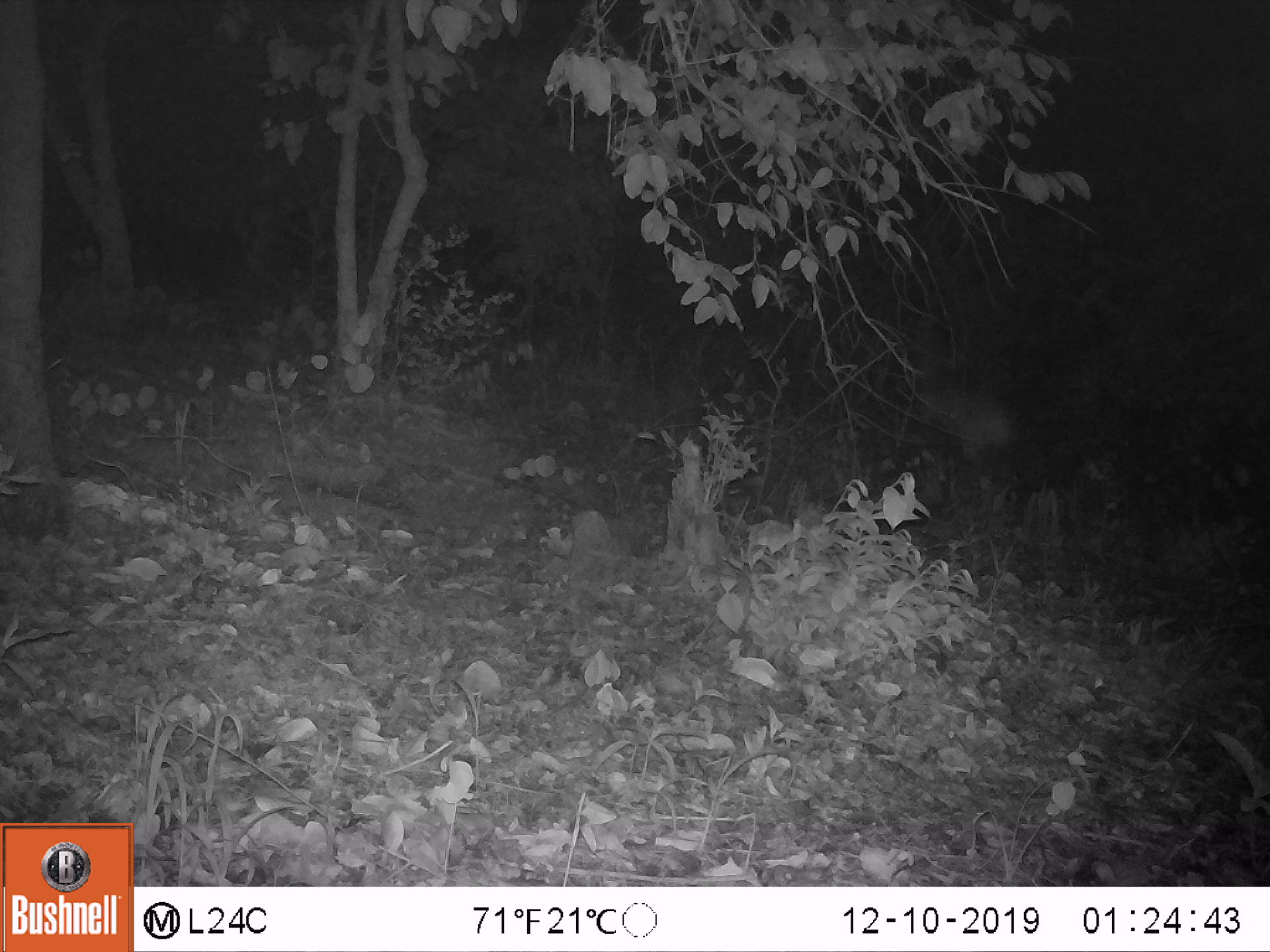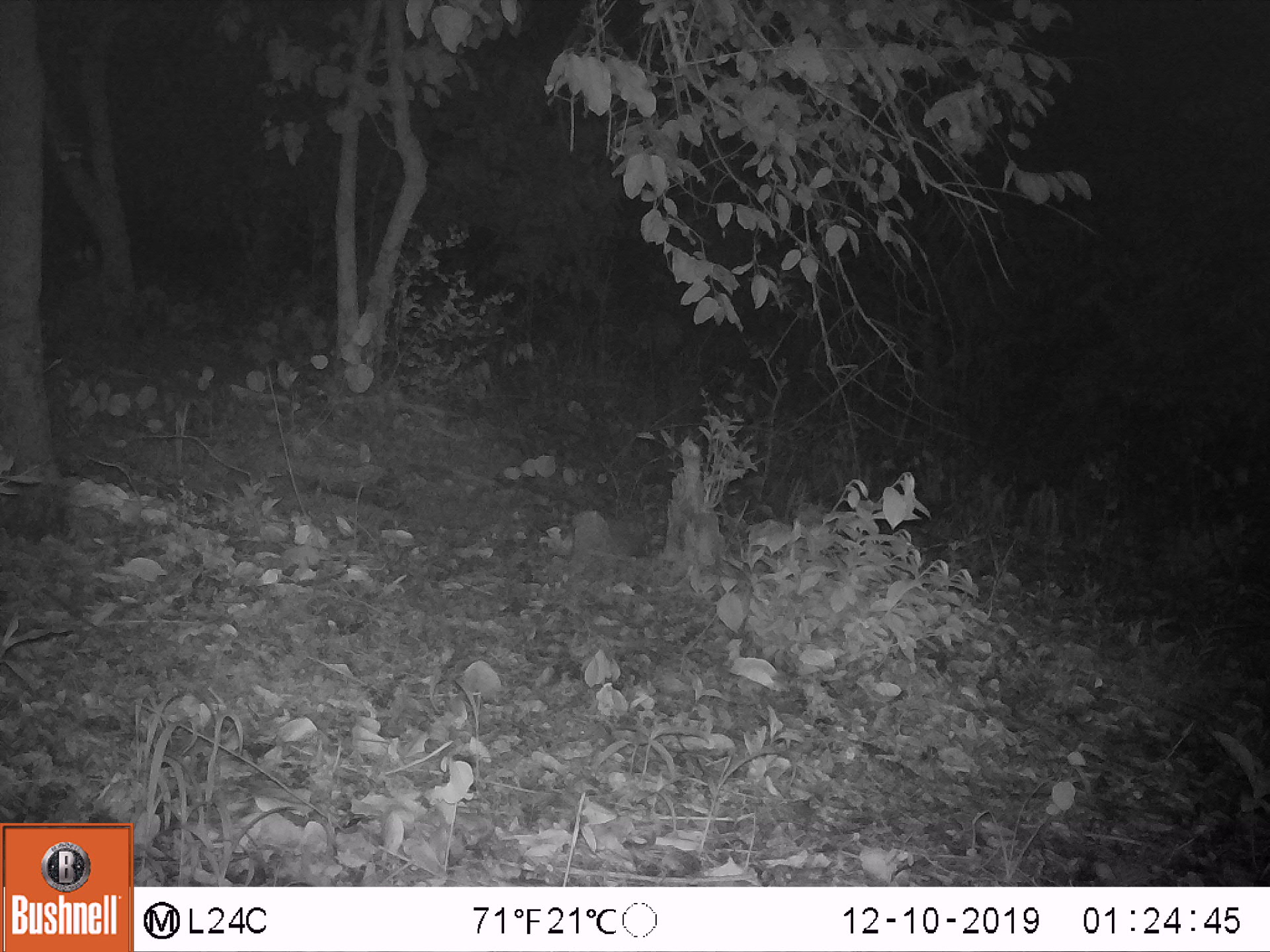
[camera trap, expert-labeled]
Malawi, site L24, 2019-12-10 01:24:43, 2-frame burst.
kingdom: Animalia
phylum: Chordata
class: Mammalia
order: Artiodactyla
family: Bovidae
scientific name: Antilopinae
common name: small antelope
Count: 1.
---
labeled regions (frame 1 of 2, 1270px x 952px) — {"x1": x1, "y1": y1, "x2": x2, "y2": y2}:
small antelope: {"x1": 895, "y1": 370, "x2": 1015, "y2": 474}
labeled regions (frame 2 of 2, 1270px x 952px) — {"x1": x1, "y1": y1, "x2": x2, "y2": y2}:
small antelope: {"x1": 528, "y1": 294, "x2": 681, "y2": 377}